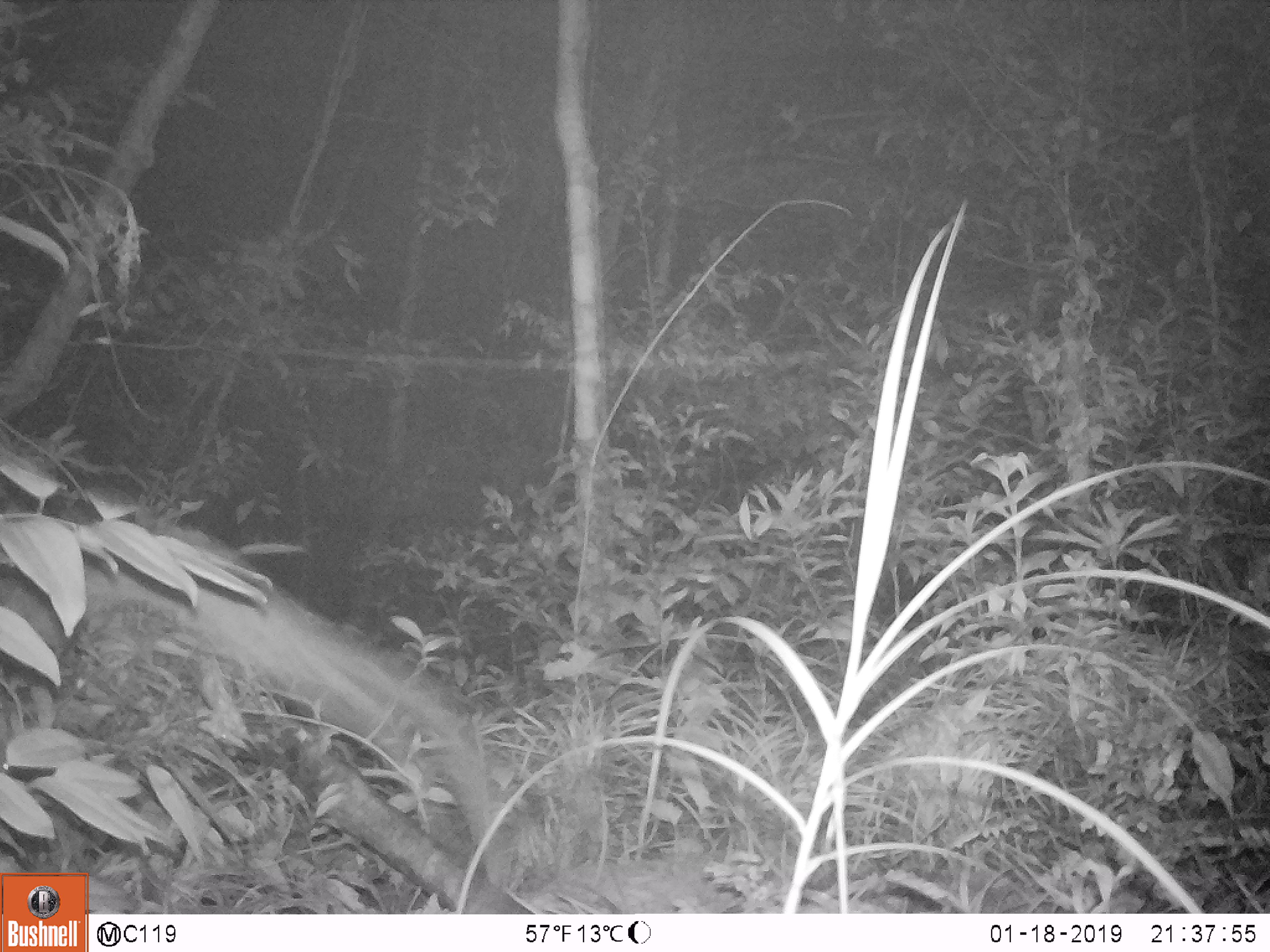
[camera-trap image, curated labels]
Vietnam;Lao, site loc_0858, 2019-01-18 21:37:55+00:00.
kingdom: Animalia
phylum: Chordata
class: Mammalia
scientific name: Mammalia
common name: mammal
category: unidentified small mammal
Unidentified small mammal (mammal) (Mammalia). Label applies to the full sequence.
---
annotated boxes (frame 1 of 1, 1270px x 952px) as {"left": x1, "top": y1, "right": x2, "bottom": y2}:
unidentified small mammal: {"left": 0, "top": 521, "right": 507, "bottom": 882}